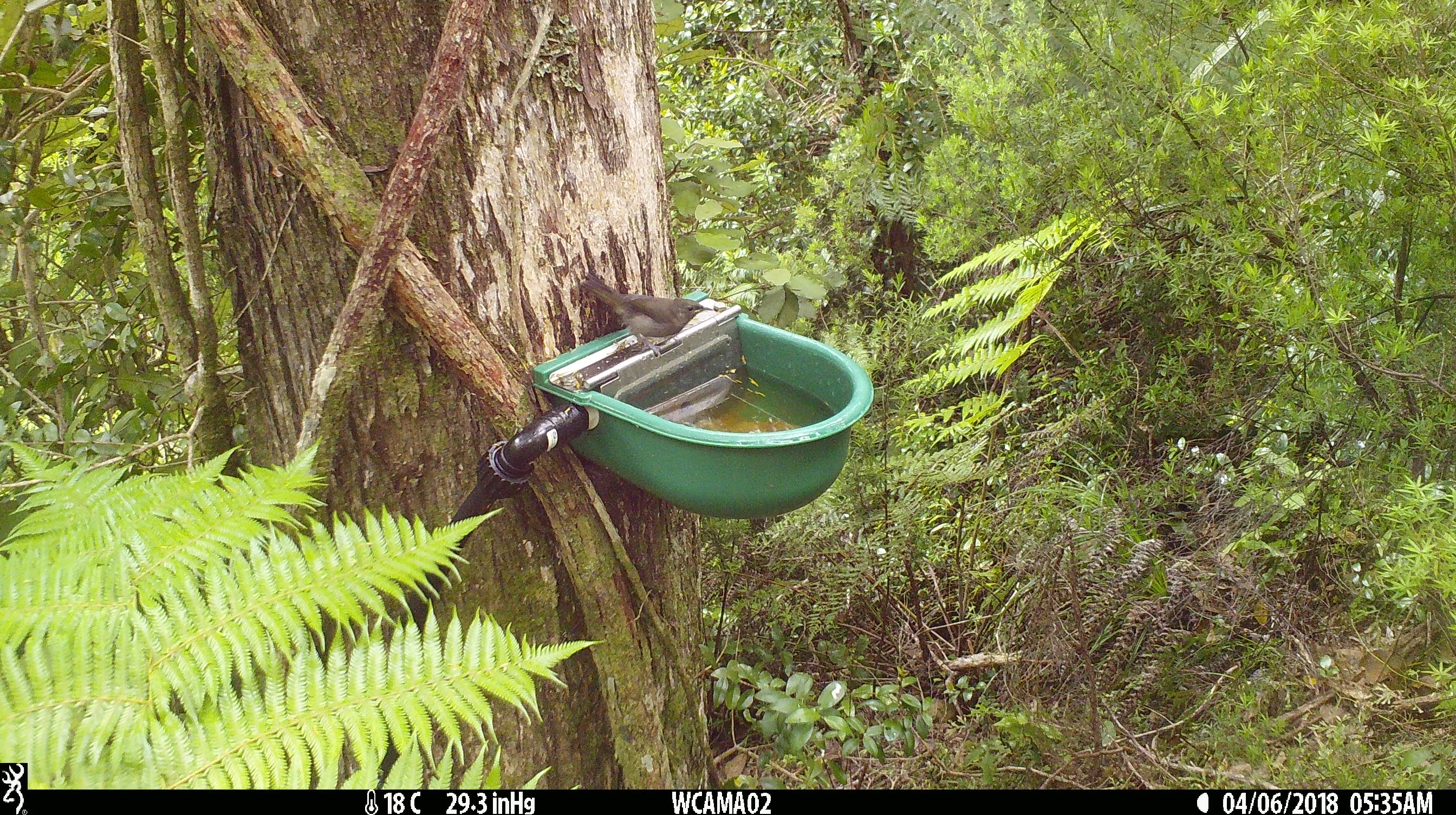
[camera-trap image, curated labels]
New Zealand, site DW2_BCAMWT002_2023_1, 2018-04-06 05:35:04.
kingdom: Animalia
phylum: Chordata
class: Aves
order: Passeriformes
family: Meliphagidae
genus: Anthornis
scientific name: Anthornis melanura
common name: new zealand bellbird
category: bellbird